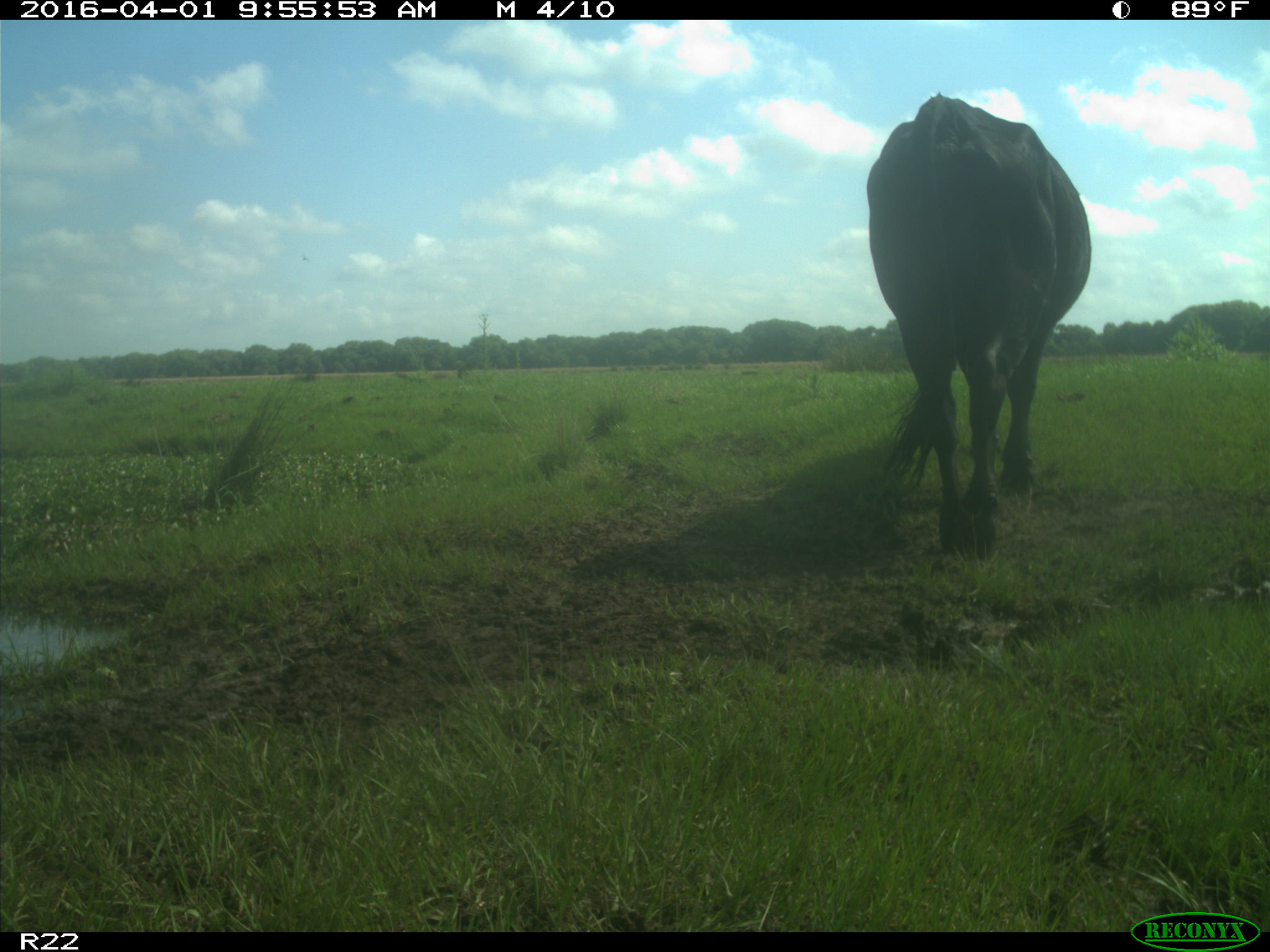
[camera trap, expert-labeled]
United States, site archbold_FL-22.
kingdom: Animalia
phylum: Chordata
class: Mammalia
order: Artiodactyla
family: Bovidae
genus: Bos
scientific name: Bos taurus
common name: domestic cow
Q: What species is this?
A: Bos taurus (domestic cow).